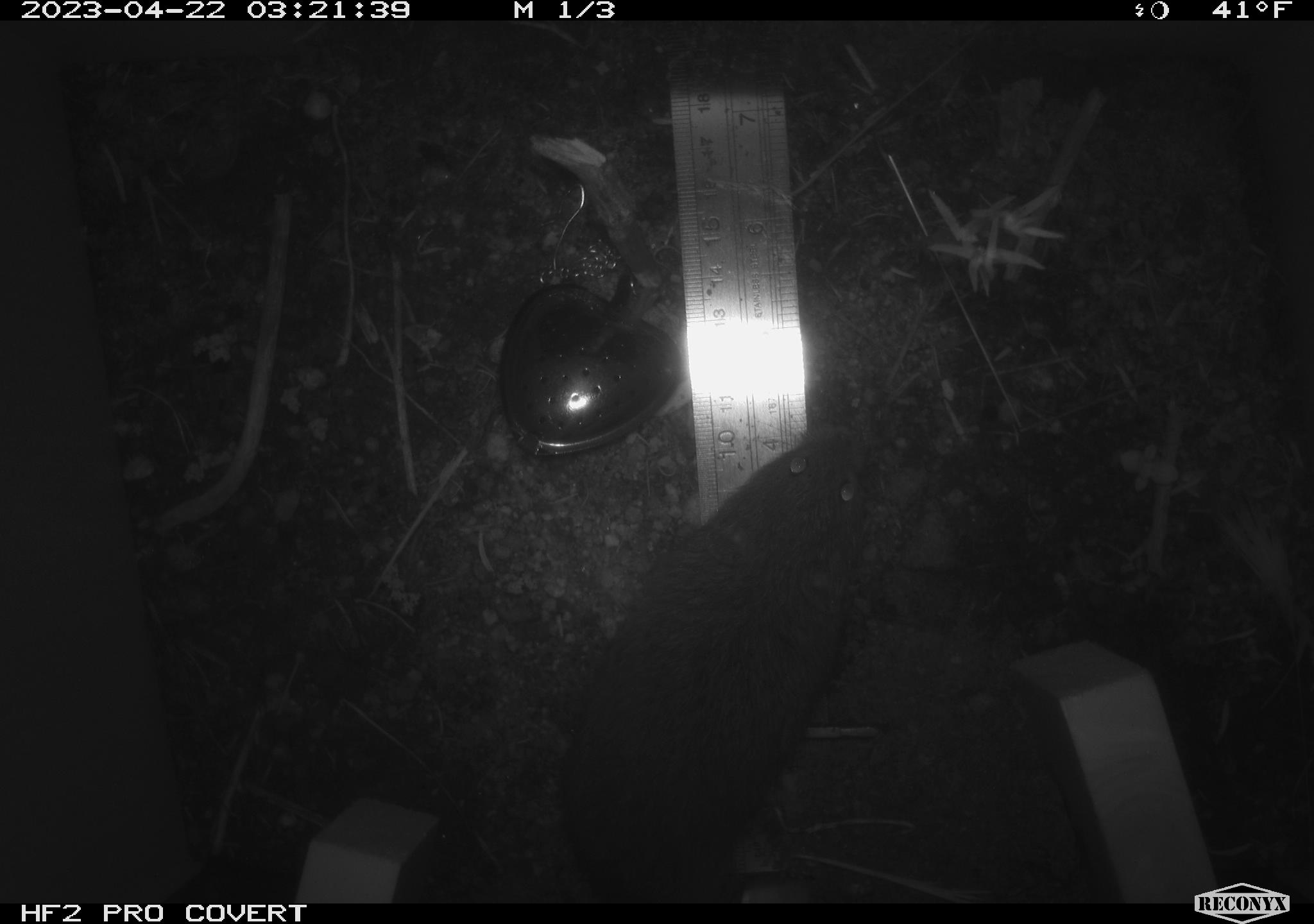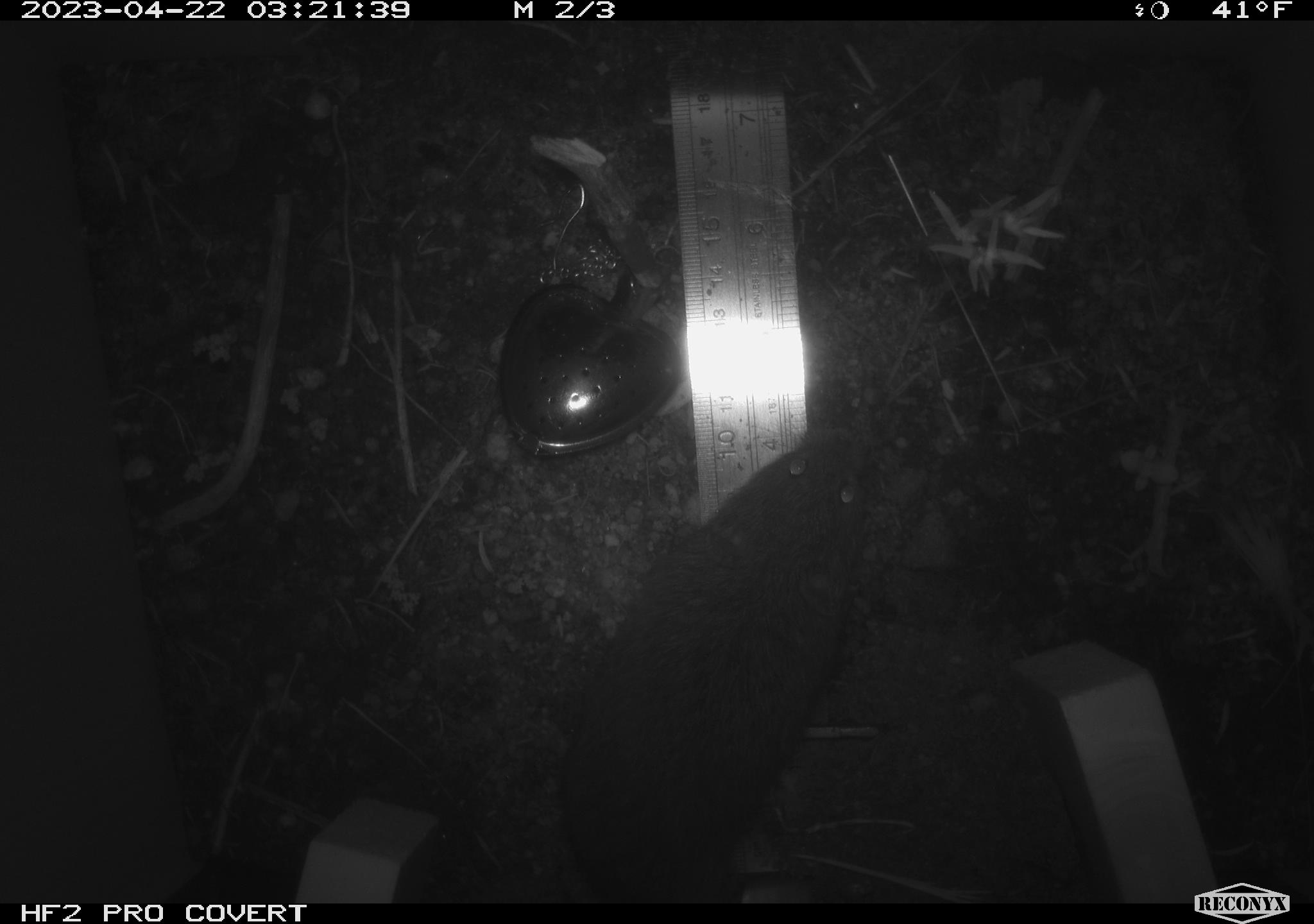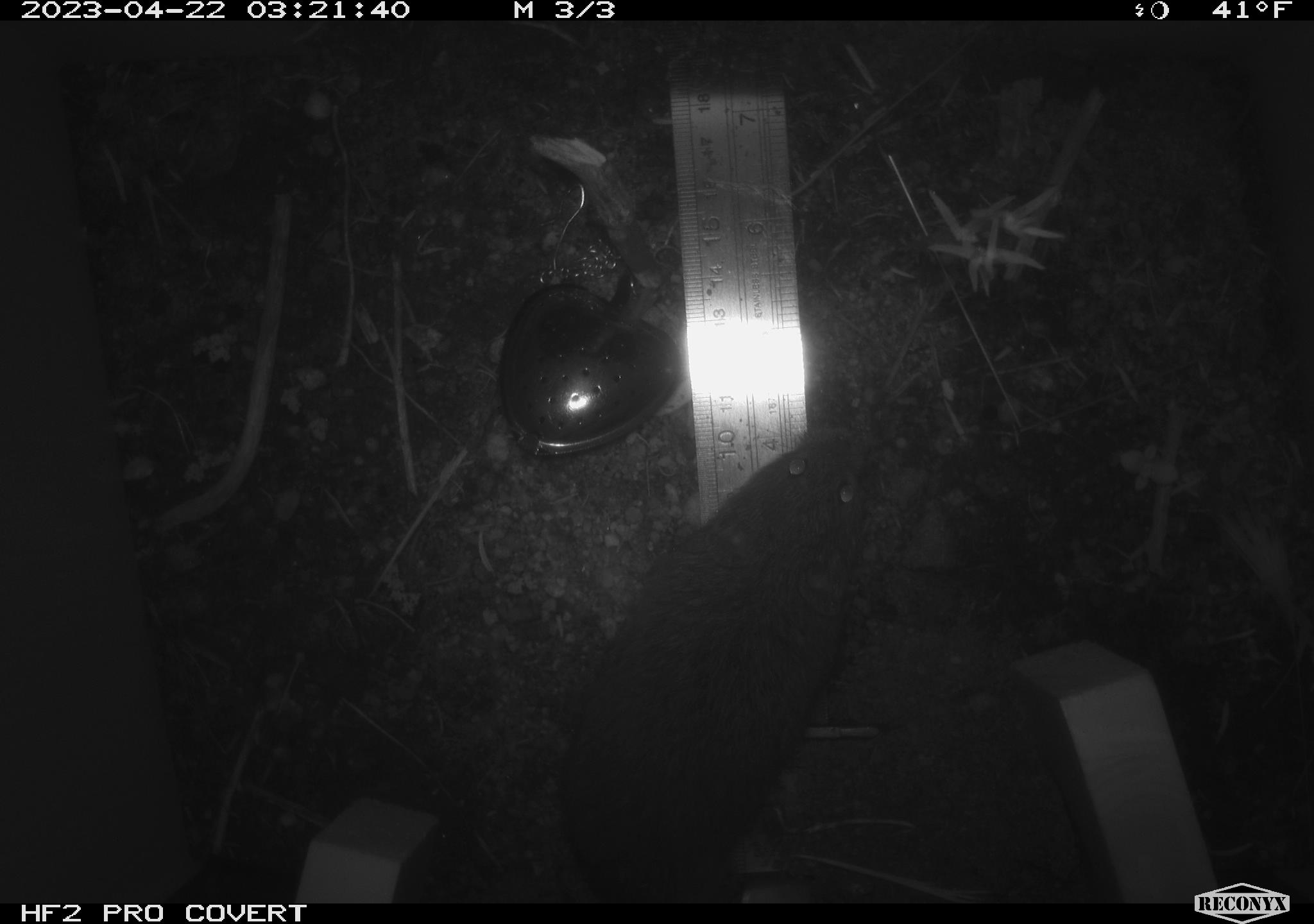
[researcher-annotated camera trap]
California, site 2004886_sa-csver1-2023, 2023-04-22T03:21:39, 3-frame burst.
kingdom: Animalia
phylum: Chordata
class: Mammalia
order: Rodentia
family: Cricetidae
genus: Microtus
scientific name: Microtus californicus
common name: california vole